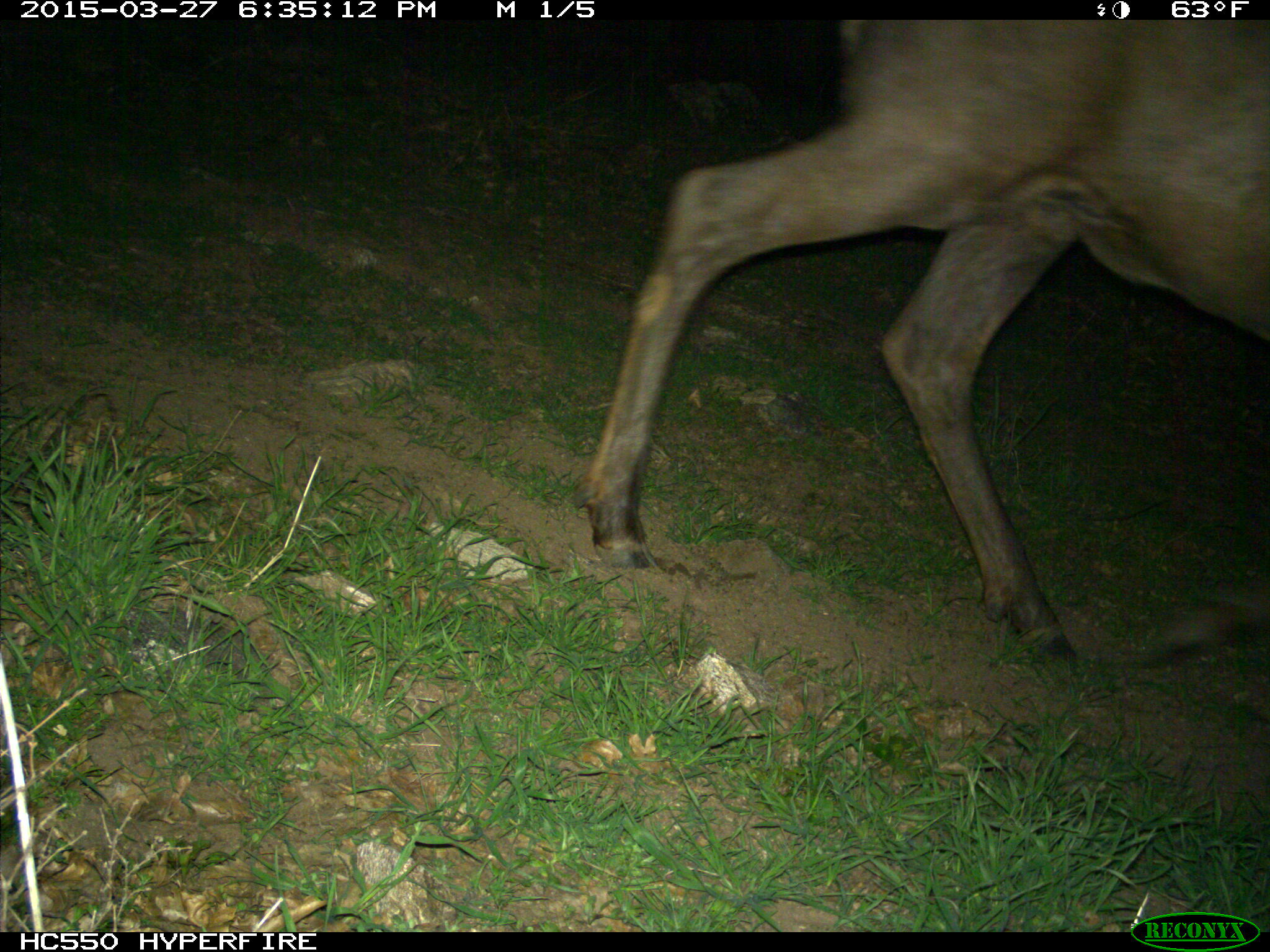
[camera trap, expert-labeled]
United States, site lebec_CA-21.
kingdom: Animalia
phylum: Chordata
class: Mammalia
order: Artiodactyla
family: Cervidae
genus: Cervus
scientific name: Cervus canadensis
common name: elk